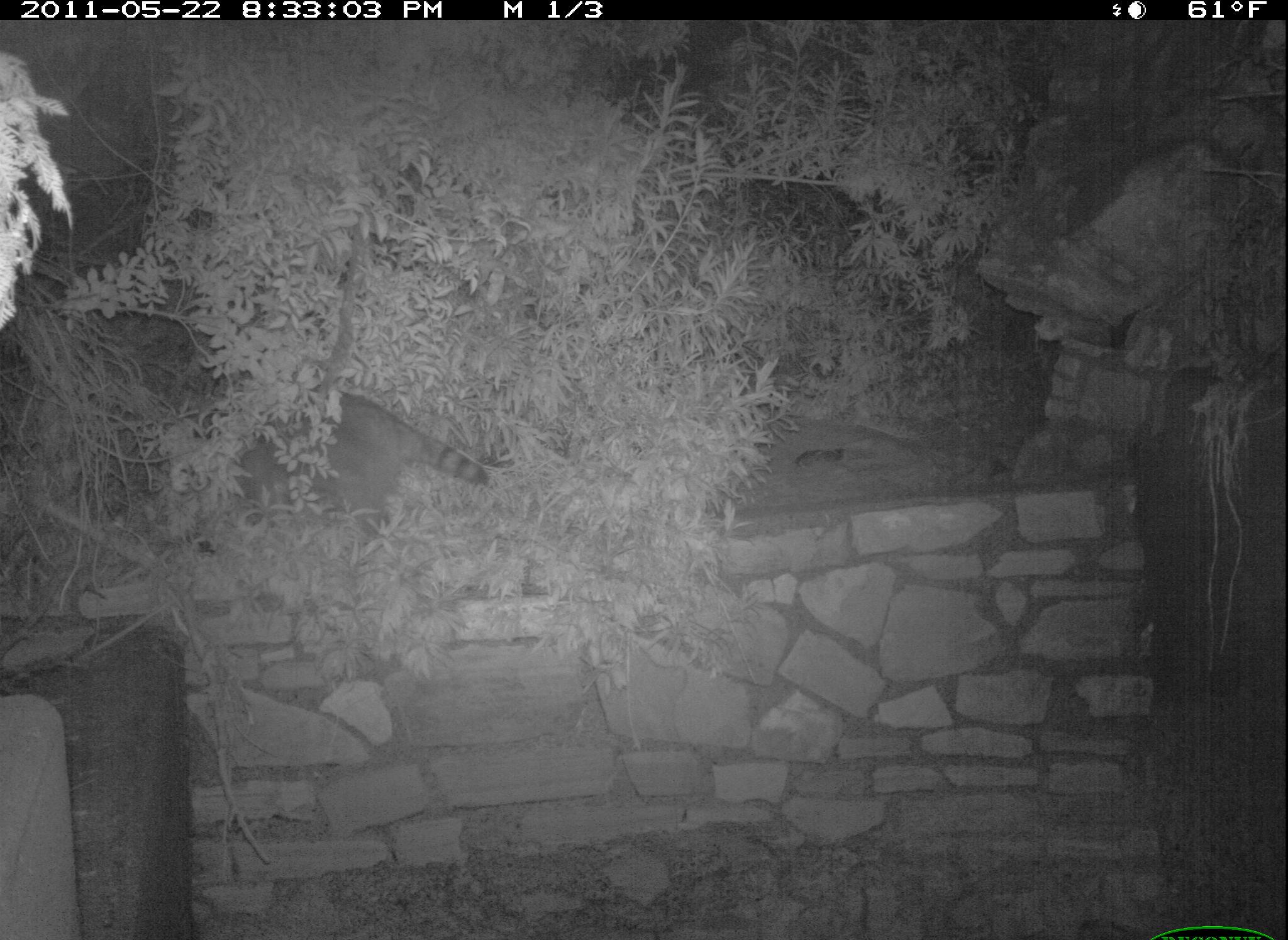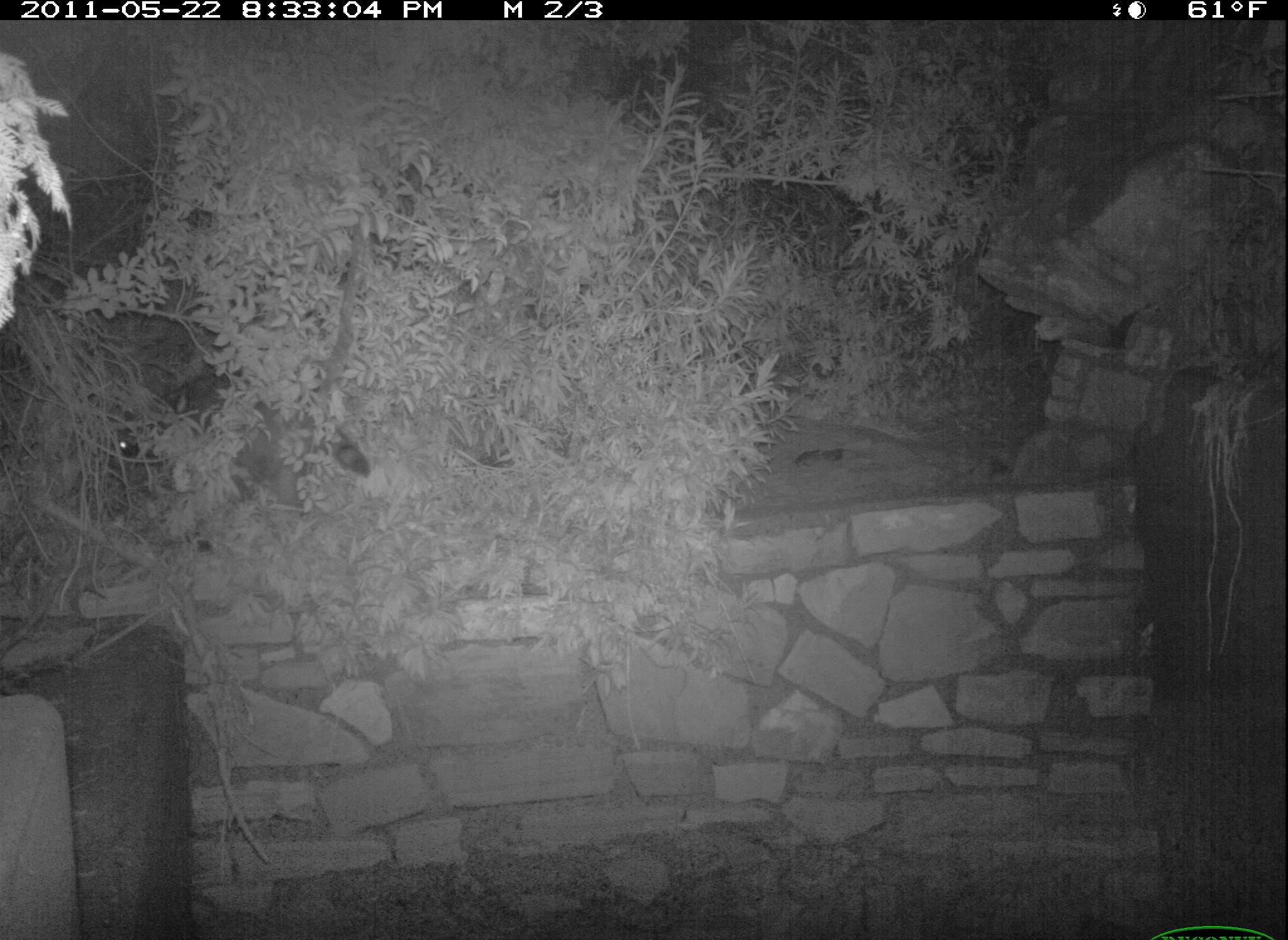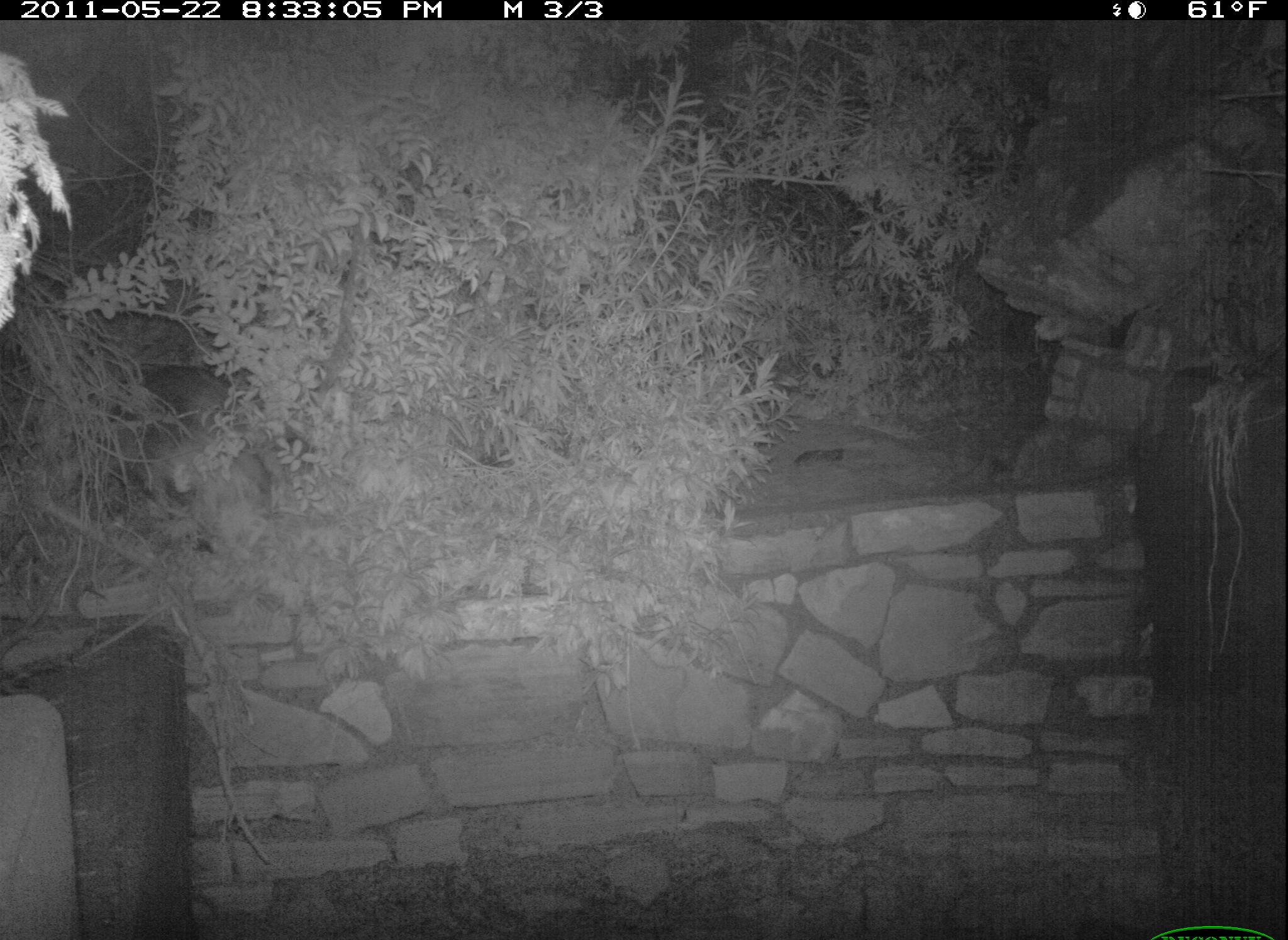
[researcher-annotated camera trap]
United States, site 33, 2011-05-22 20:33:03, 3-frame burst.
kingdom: Animalia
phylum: Chordata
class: Mammalia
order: Carnivora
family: Procyonidae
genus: Procyon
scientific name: Procyon lotor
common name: raccoon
Raccoon (Procyon lotor).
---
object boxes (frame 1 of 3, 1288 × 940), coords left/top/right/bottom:
raccoon: 166/388/491/538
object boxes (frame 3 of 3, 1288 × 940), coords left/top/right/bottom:
raccoon: 71/364/274/514